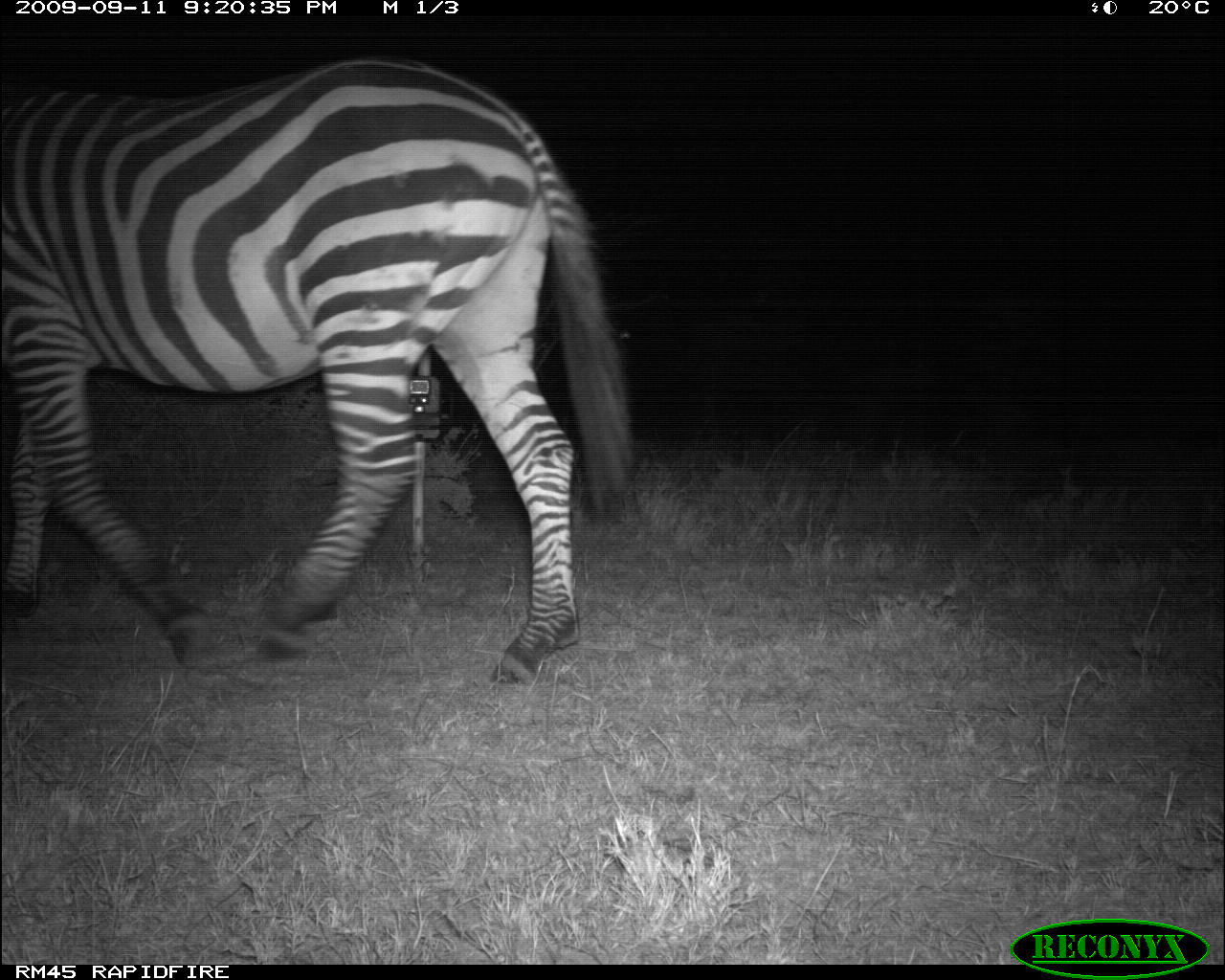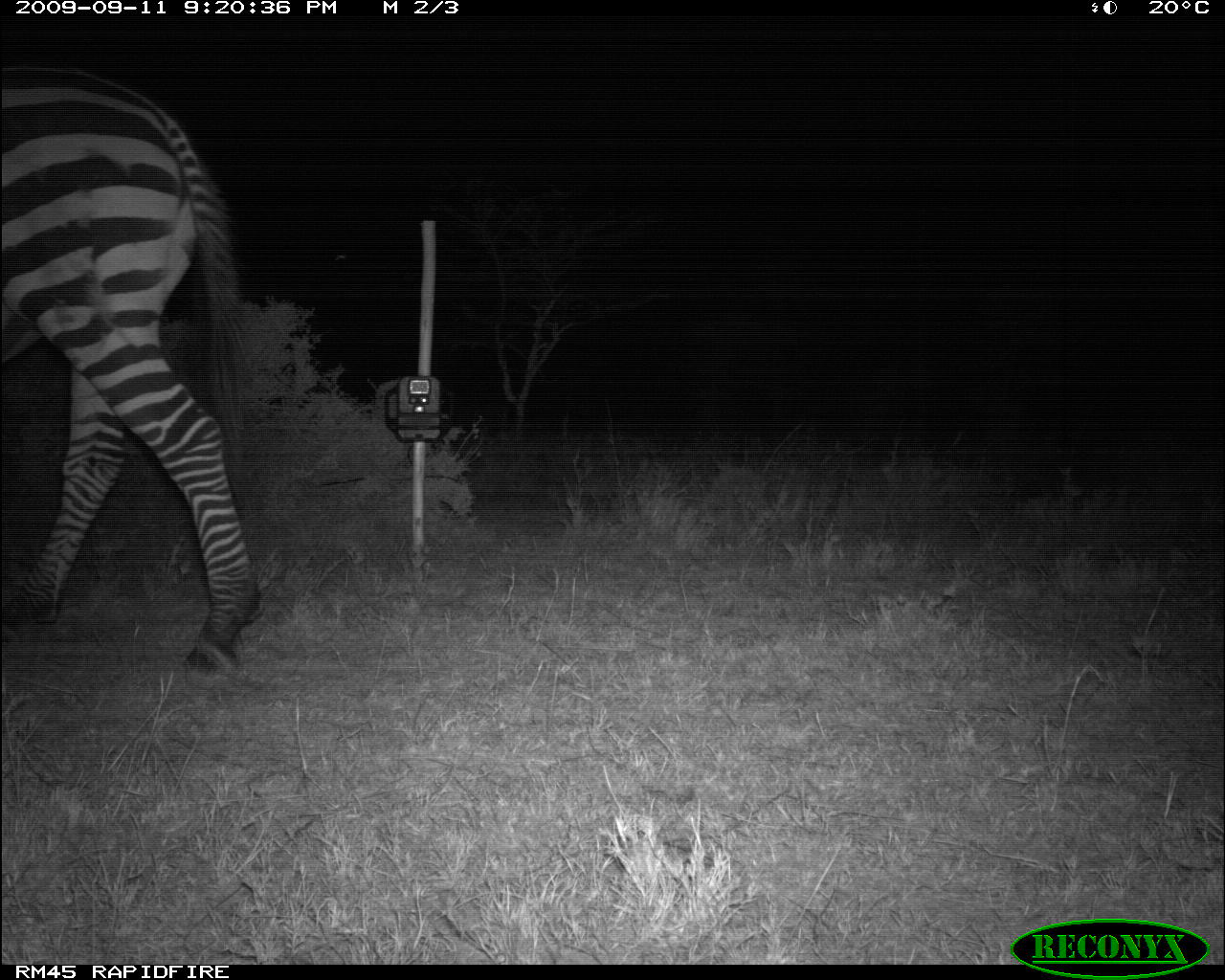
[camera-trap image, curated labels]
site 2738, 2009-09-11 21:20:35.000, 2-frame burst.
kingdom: Animalia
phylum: Chordata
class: Mammalia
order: Perissodactyla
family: Equidae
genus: Equus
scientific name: Equus quagga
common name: plains zebra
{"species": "Equus quagga (plains zebra)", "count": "1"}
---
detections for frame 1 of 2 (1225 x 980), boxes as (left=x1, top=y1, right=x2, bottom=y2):
equus quagga: (left=0, top=47, right=642, bottom=688)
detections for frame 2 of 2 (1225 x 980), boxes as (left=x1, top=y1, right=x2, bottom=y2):
equus quagga: (left=0, top=57, right=263, bottom=676)